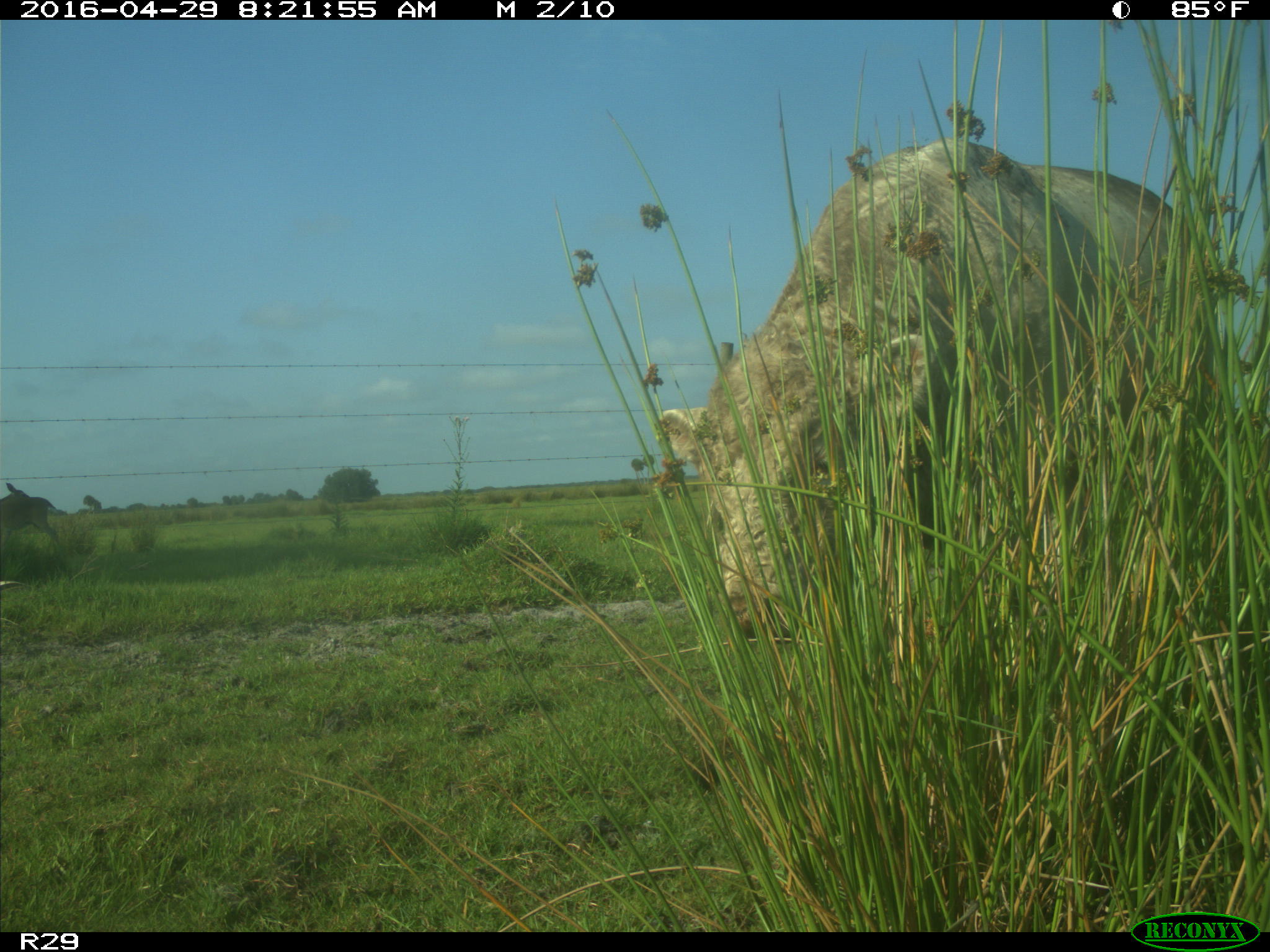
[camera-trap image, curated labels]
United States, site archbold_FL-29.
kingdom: Animalia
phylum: Chordata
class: Mammalia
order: Artiodactyla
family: Bovidae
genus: Bos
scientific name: Bos taurus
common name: domestic cow